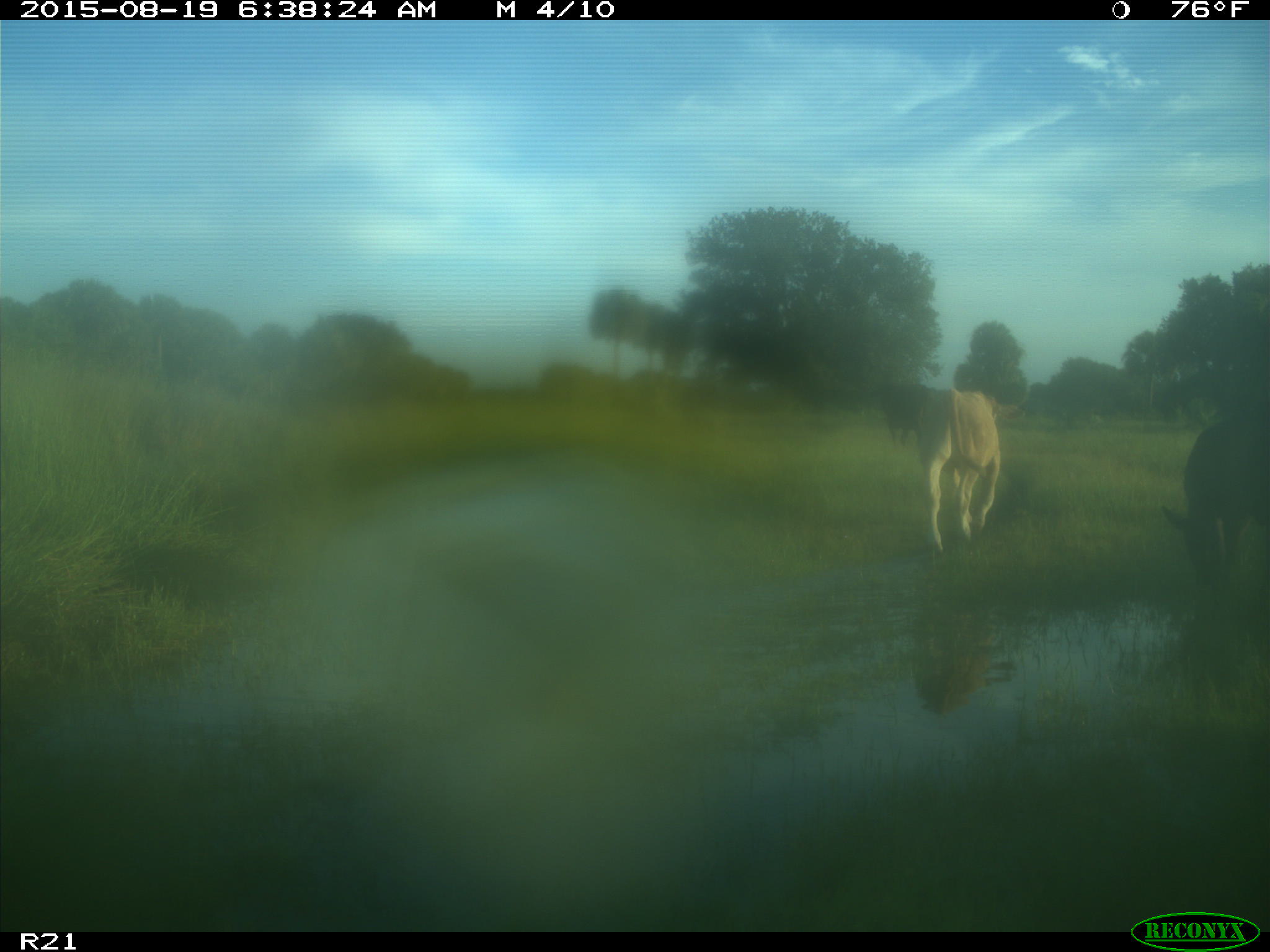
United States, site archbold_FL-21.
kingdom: Animalia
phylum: Chordata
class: Mammalia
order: Artiodactyla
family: Bovidae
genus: Bos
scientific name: Bos taurus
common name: domestic cow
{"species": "Bos taurus (domestic cow)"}